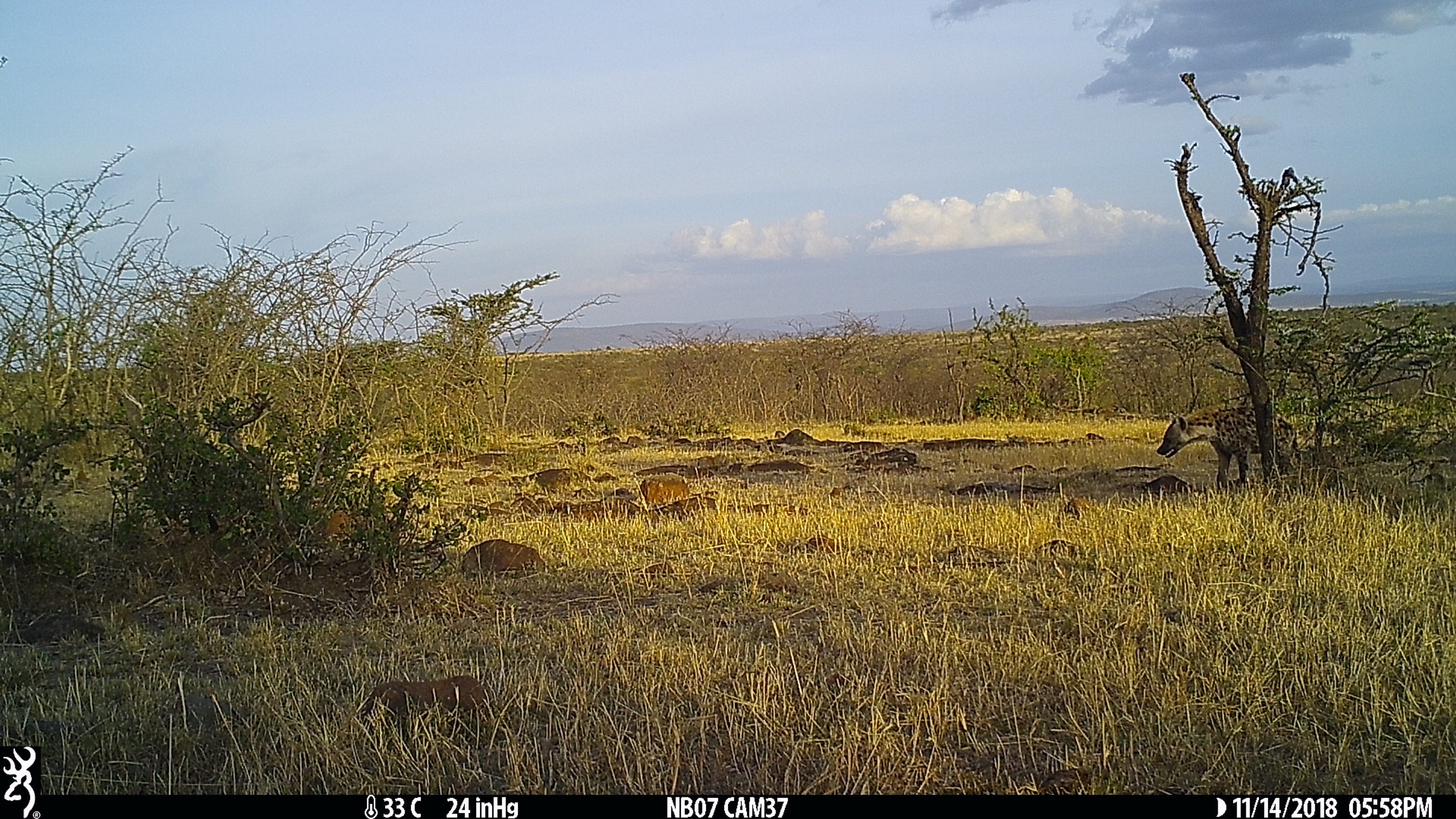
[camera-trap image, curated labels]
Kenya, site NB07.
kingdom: Animalia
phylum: Chordata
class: Mammalia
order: Carnivora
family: Hyaenidae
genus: Crocuta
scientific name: Crocuta crocuta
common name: spotted hyena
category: hyena spotted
Hyena spotted (spotted hyena) (Crocuta crocuta).